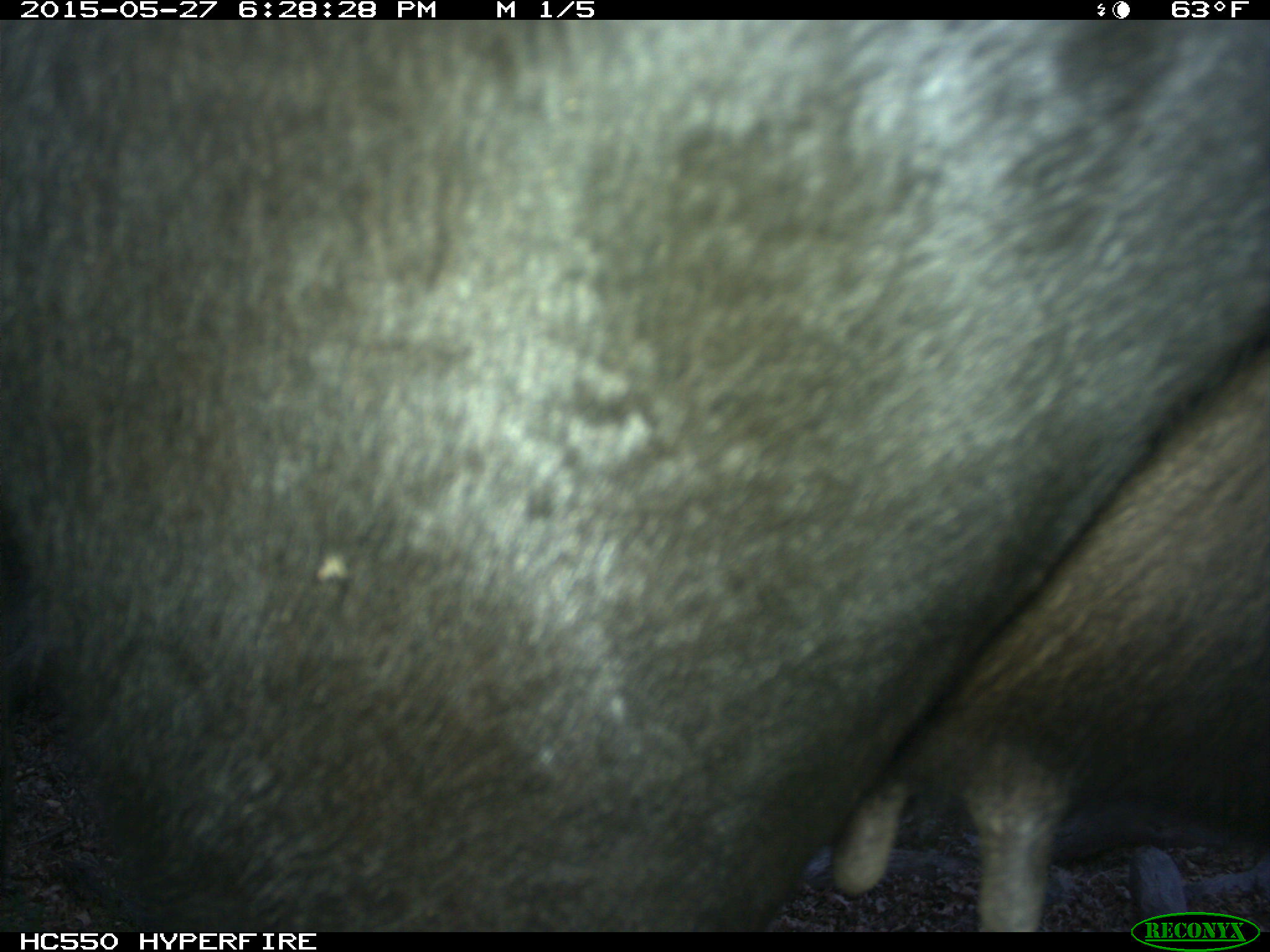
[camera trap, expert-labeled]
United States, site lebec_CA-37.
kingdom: Animalia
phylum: Chordata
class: Mammalia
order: Artiodactyla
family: Bovidae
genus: Bos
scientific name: Bos taurus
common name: domestic cow